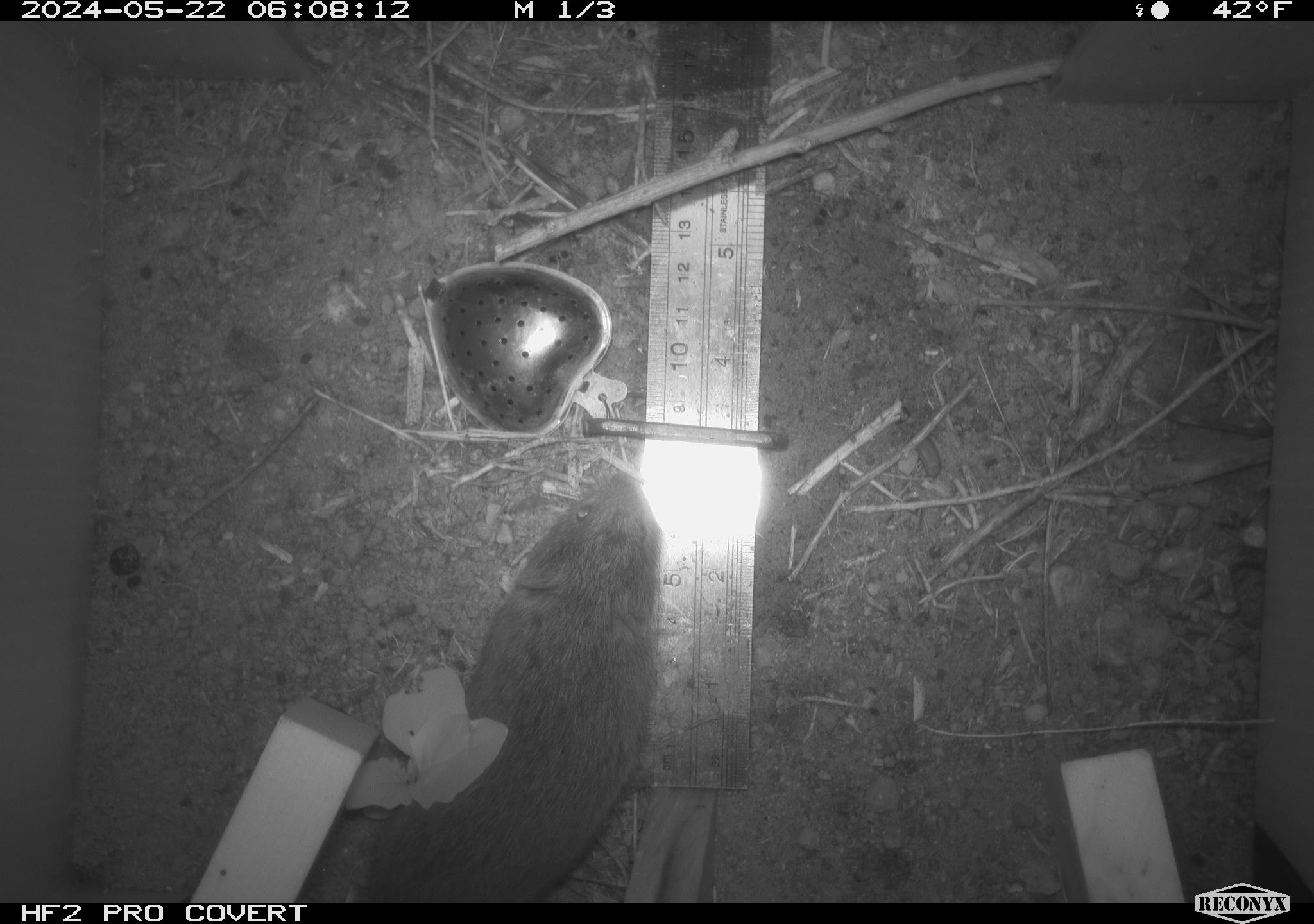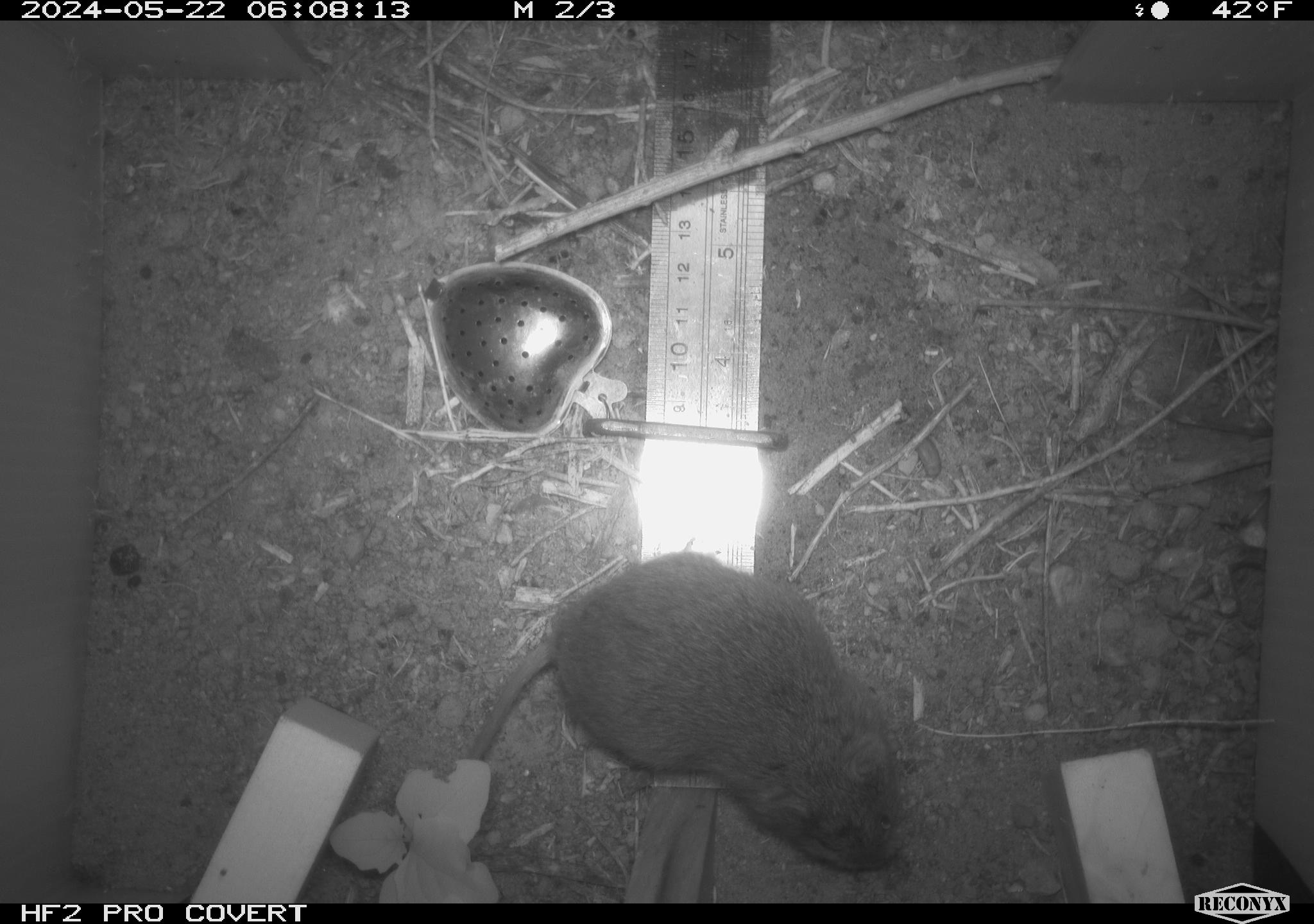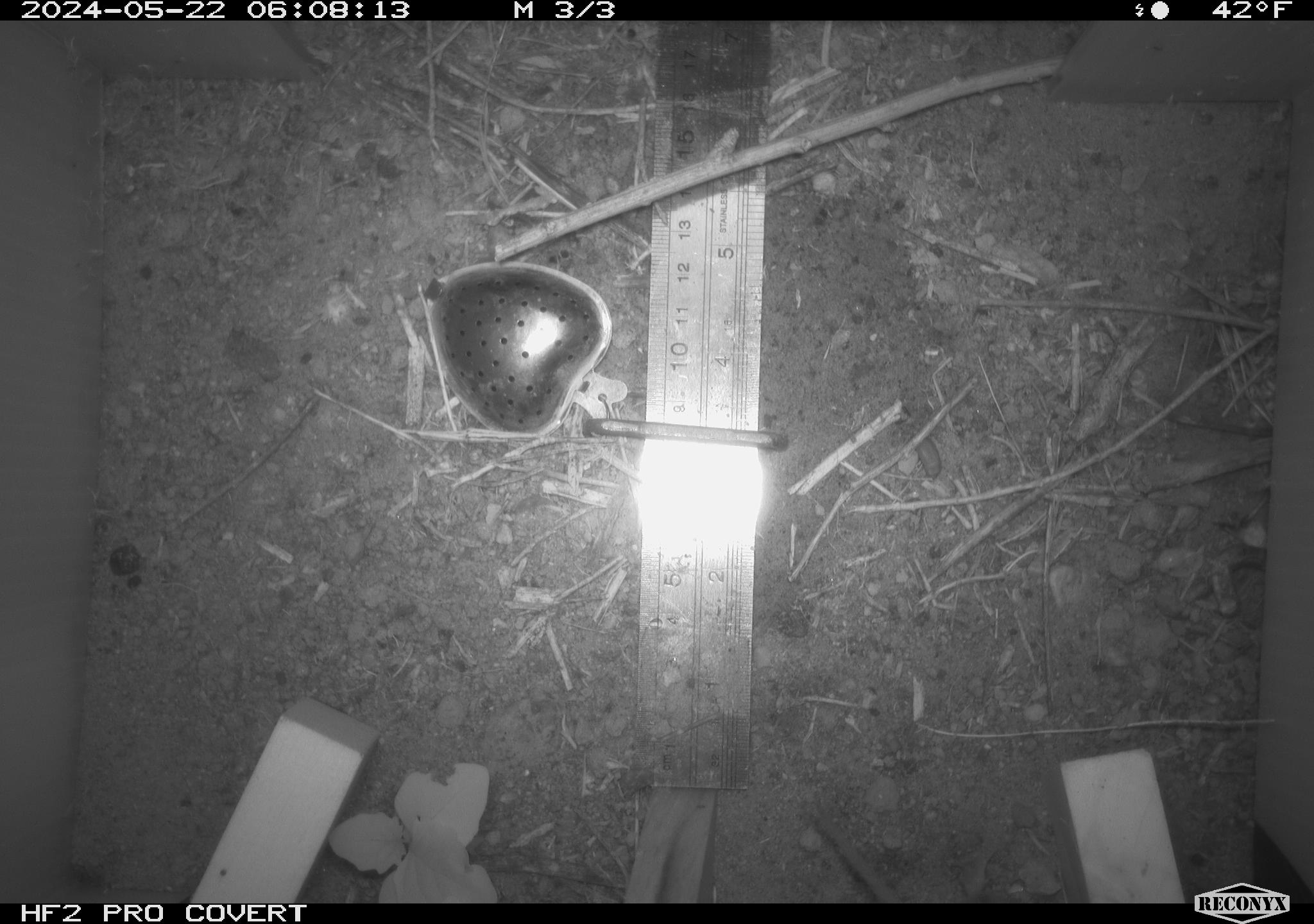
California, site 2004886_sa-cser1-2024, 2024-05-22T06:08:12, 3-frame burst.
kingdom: Animalia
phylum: Chordata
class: Mammalia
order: Rodentia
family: Cricetidae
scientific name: Cricetidae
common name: hamsters, voles, lemmings, and allies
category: cricetidae family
Cricetidae family (hamsters, voles, lemmings, and allies) (Cricetidae).